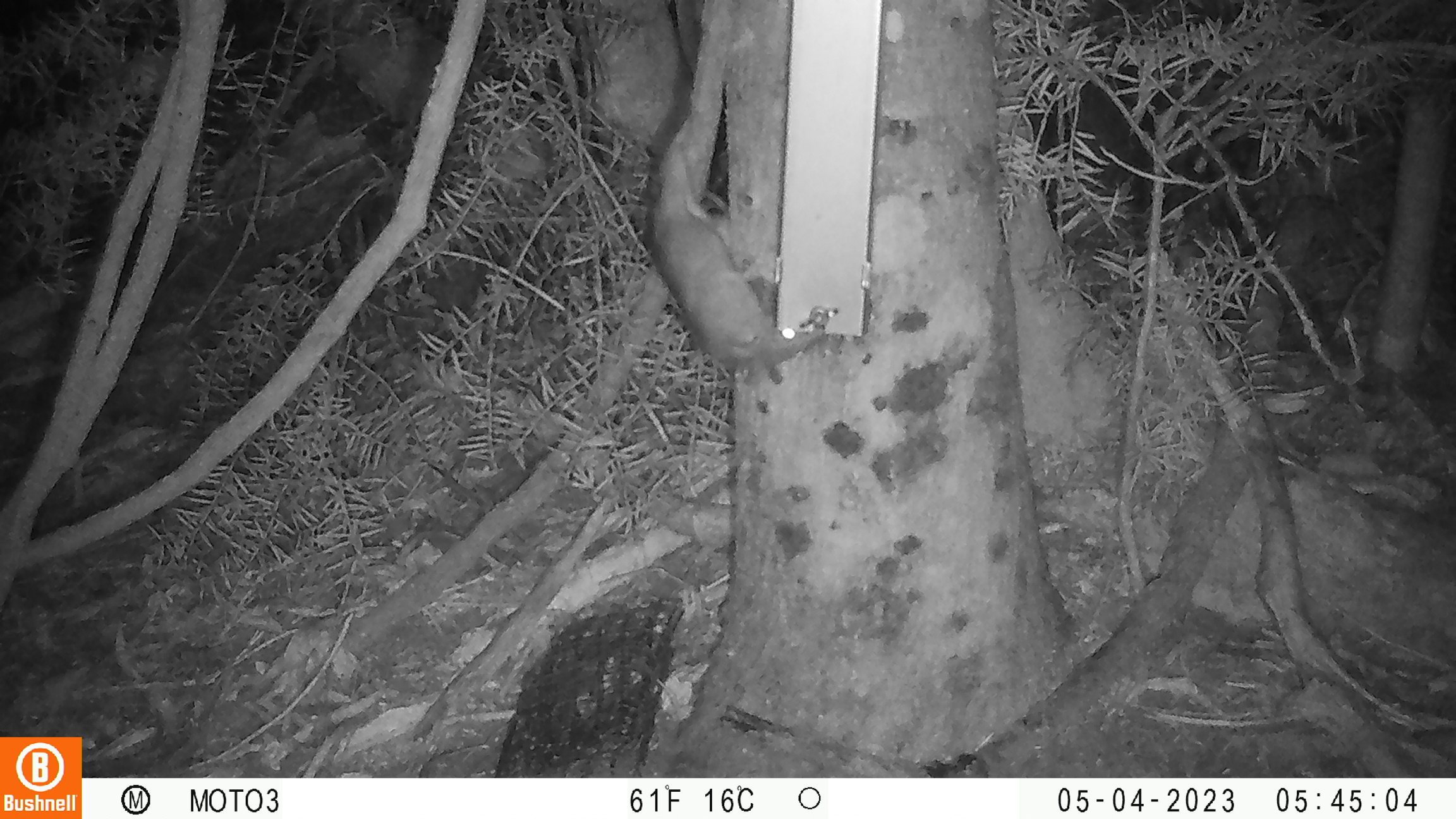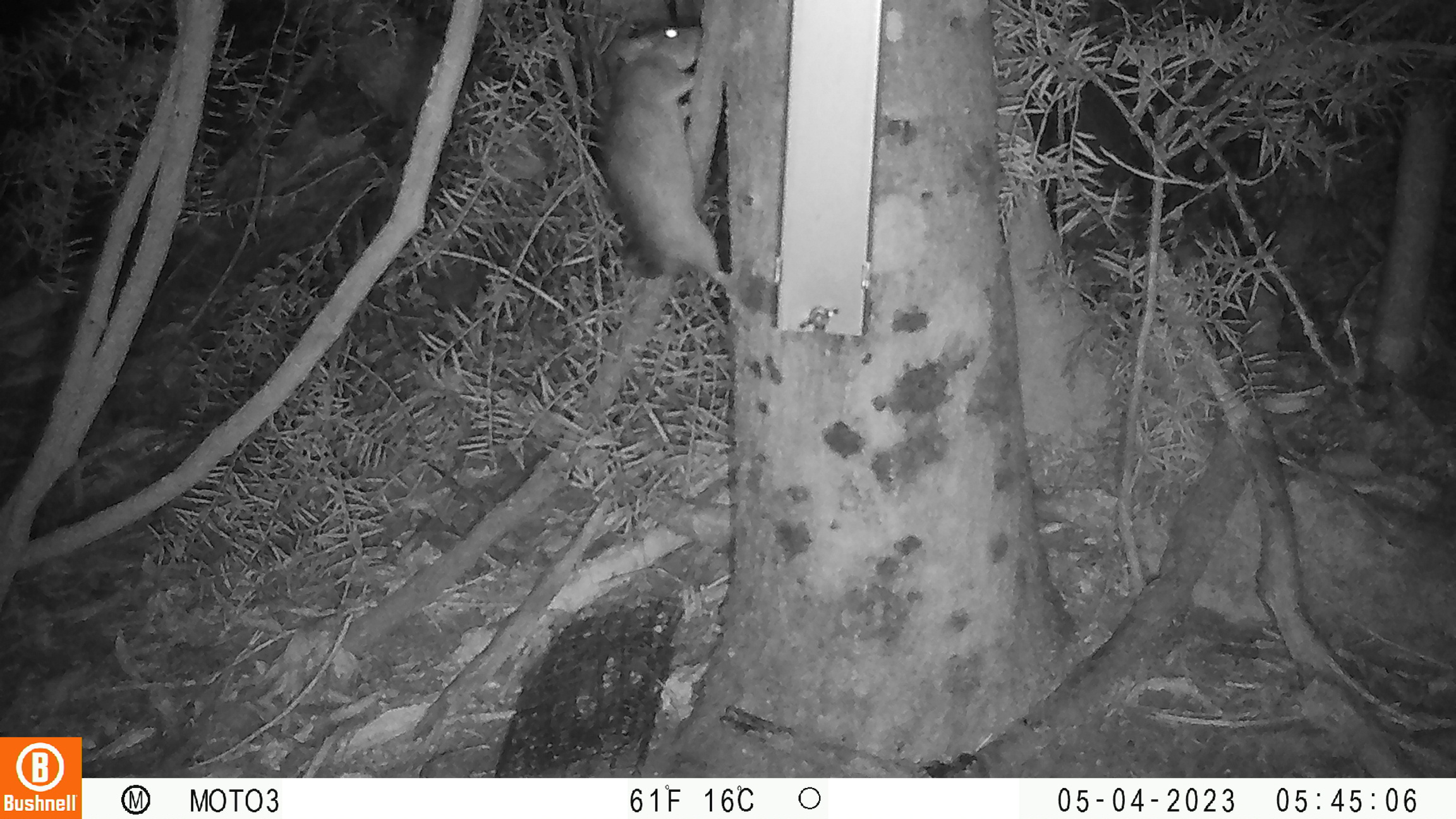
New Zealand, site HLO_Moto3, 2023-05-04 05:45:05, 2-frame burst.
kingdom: Animalia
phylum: Chordata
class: Mammalia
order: Rodentia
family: Muridae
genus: Rattus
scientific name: Rattus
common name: rat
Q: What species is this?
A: Rat (Rattus).